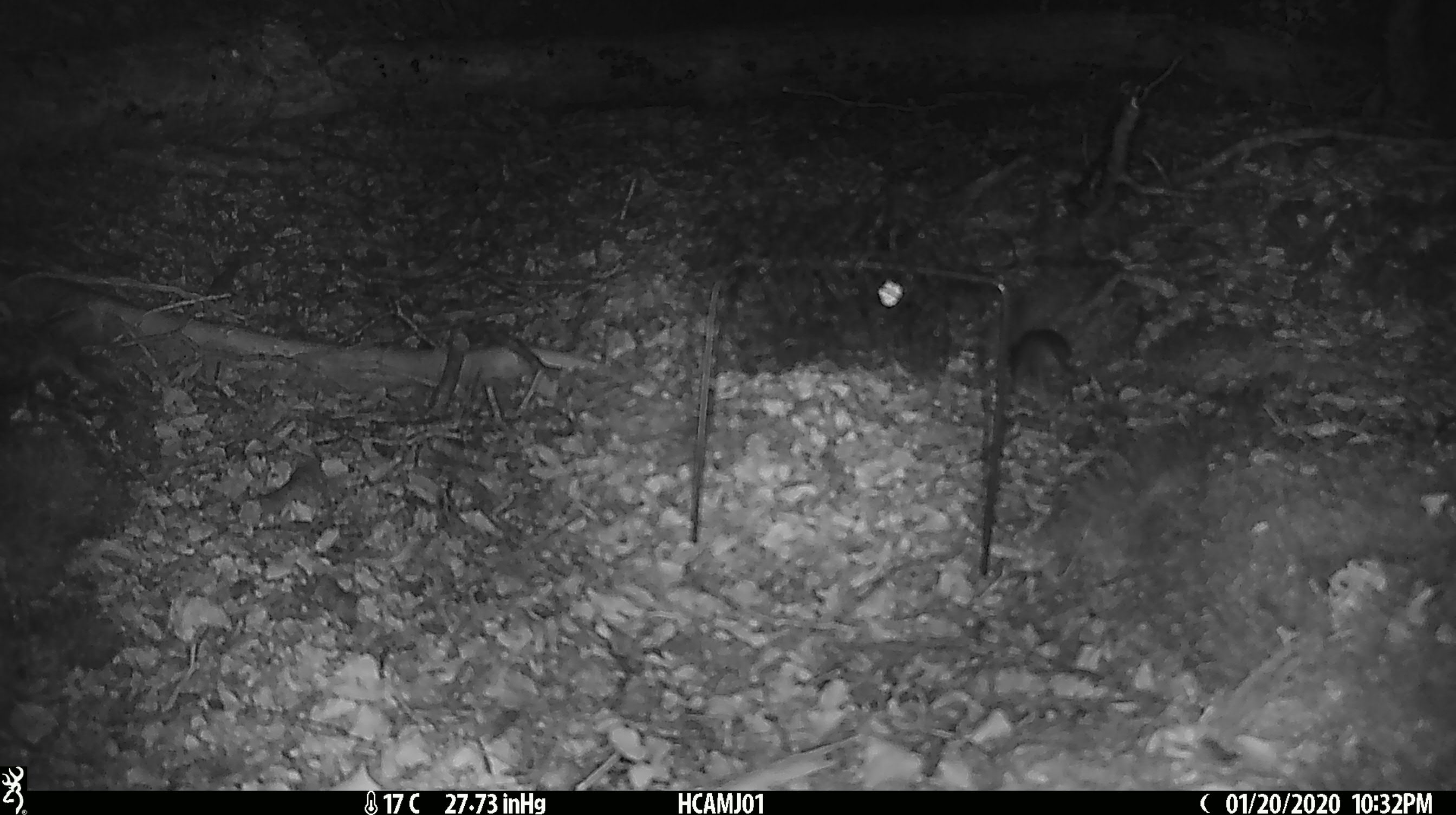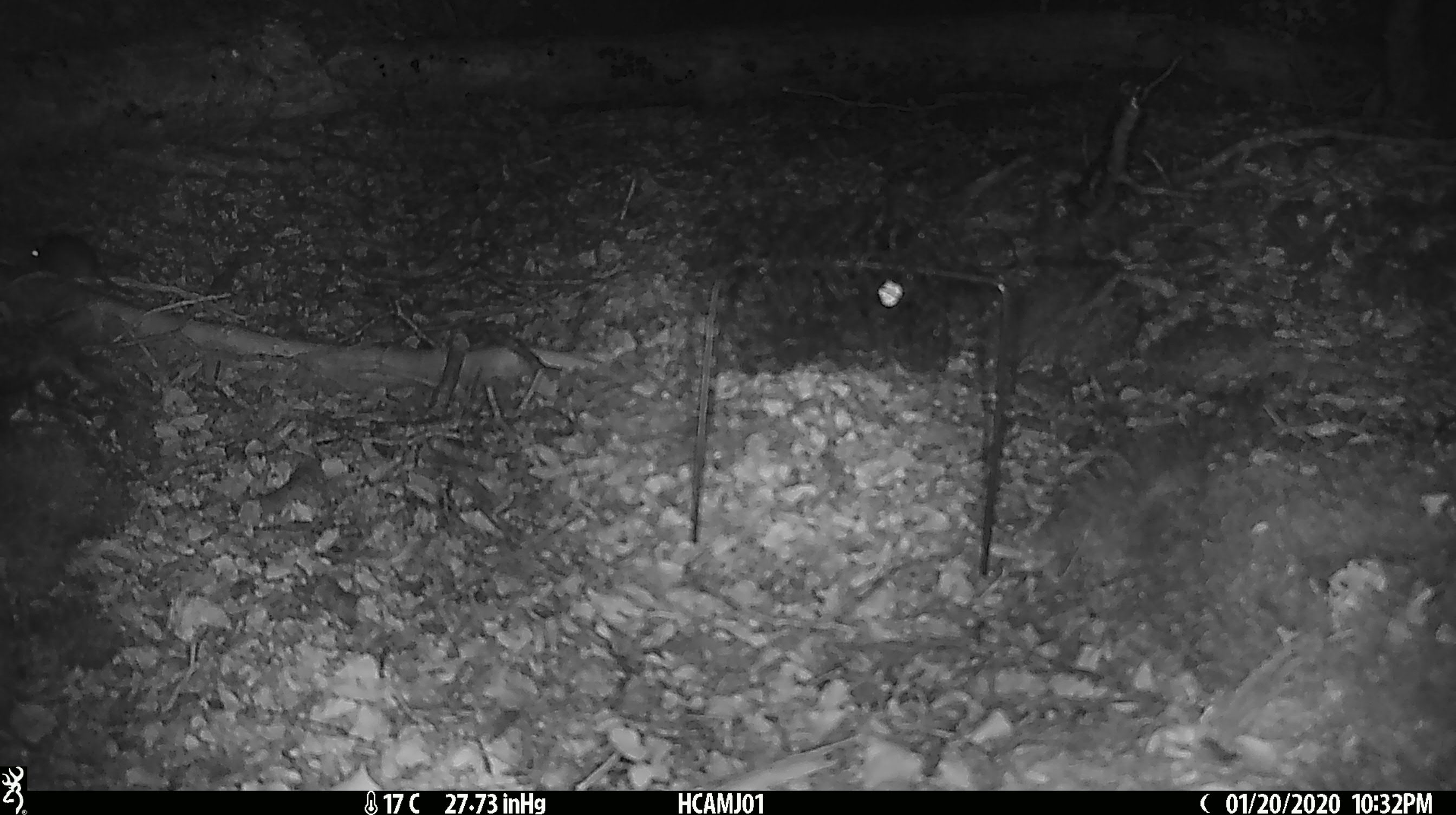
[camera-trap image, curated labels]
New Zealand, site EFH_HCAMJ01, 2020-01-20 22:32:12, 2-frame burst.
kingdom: Animalia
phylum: Chordata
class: Mammalia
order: Rodentia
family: Muridae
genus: Mus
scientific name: Mus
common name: mouse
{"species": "mouse (Mus)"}